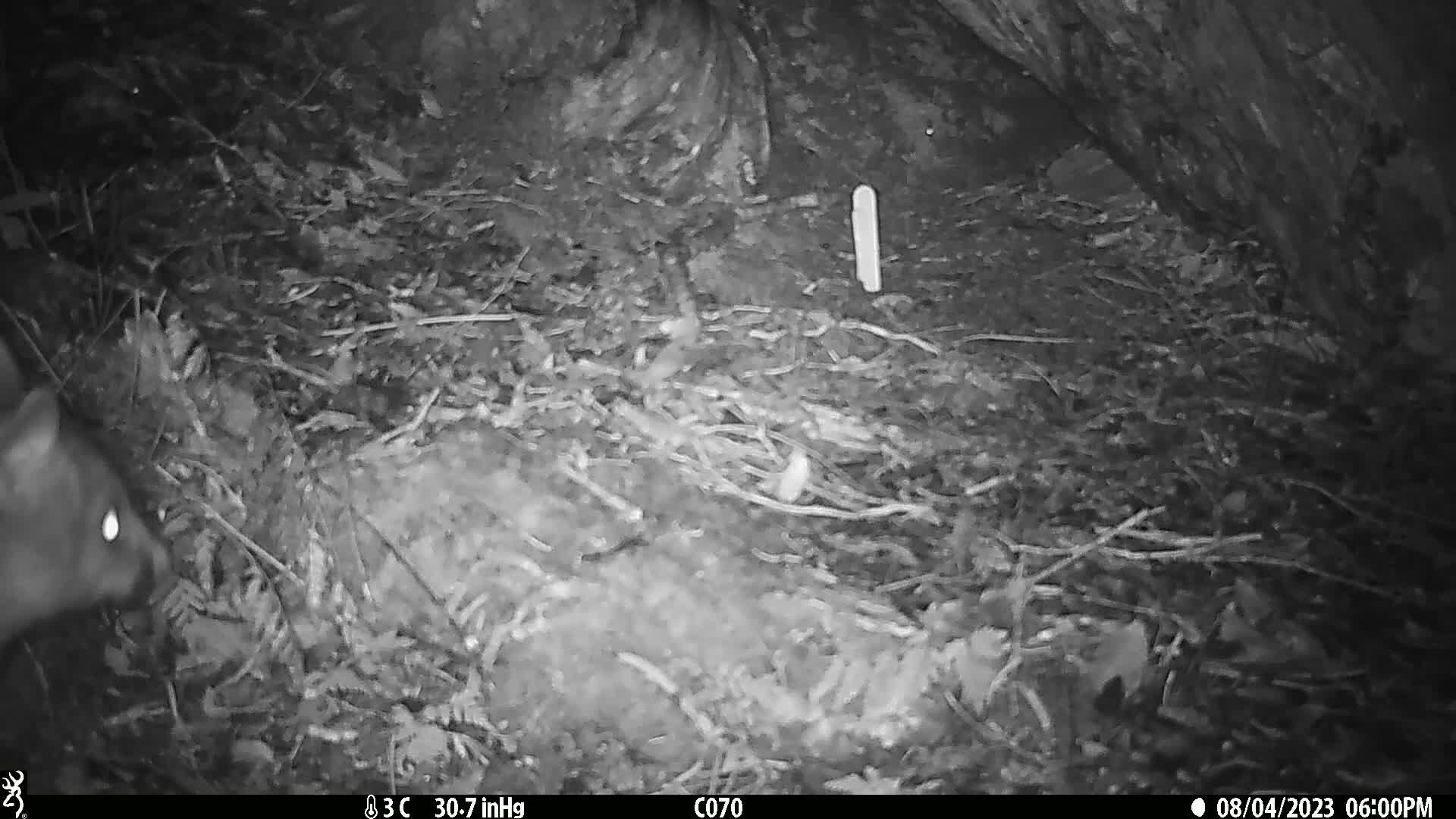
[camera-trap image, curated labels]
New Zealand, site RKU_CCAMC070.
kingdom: Animalia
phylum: Chordata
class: Mammalia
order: Diprotodontia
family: Phalangeridae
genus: Trichosurus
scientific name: Trichosurus vulpecula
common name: common brushtail possum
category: possum